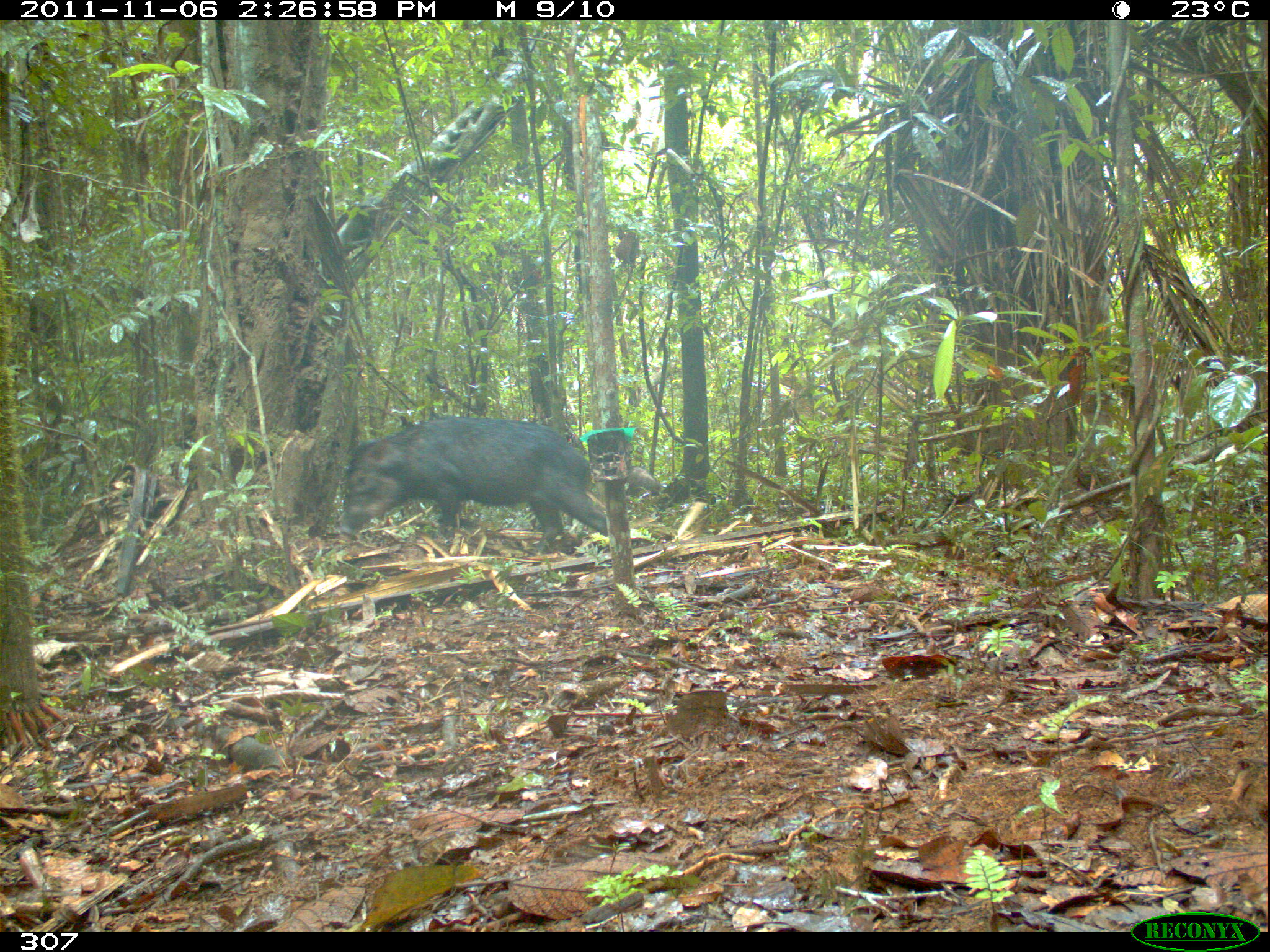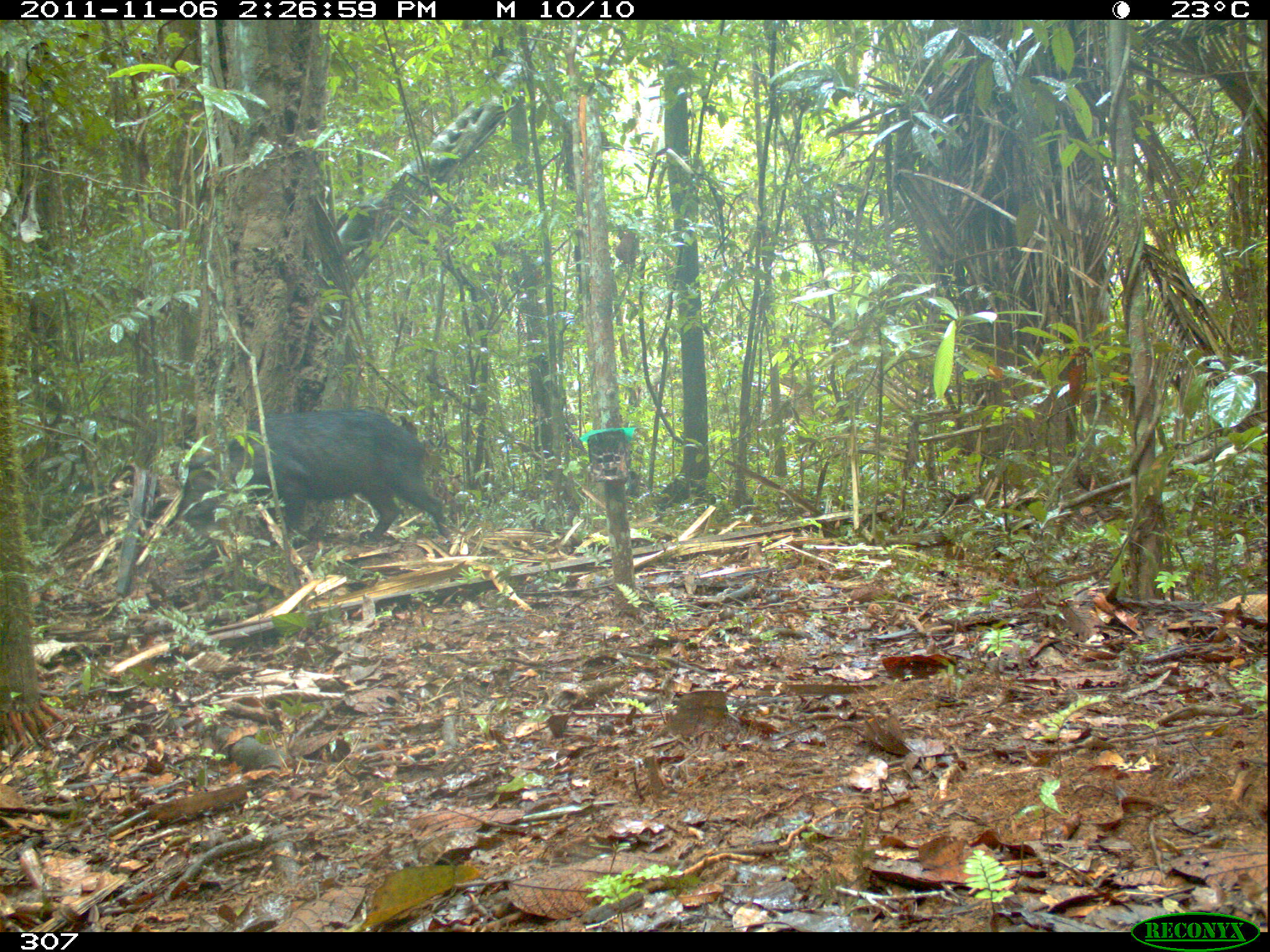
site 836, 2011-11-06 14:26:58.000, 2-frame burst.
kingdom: Animalia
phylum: Chordata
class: Mammalia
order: Artiodactyla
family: Tayassuidae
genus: Tayassu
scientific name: Tayassu pecari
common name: white-lipped peccary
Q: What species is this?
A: Tayassu pecari (white-lipped peccary).